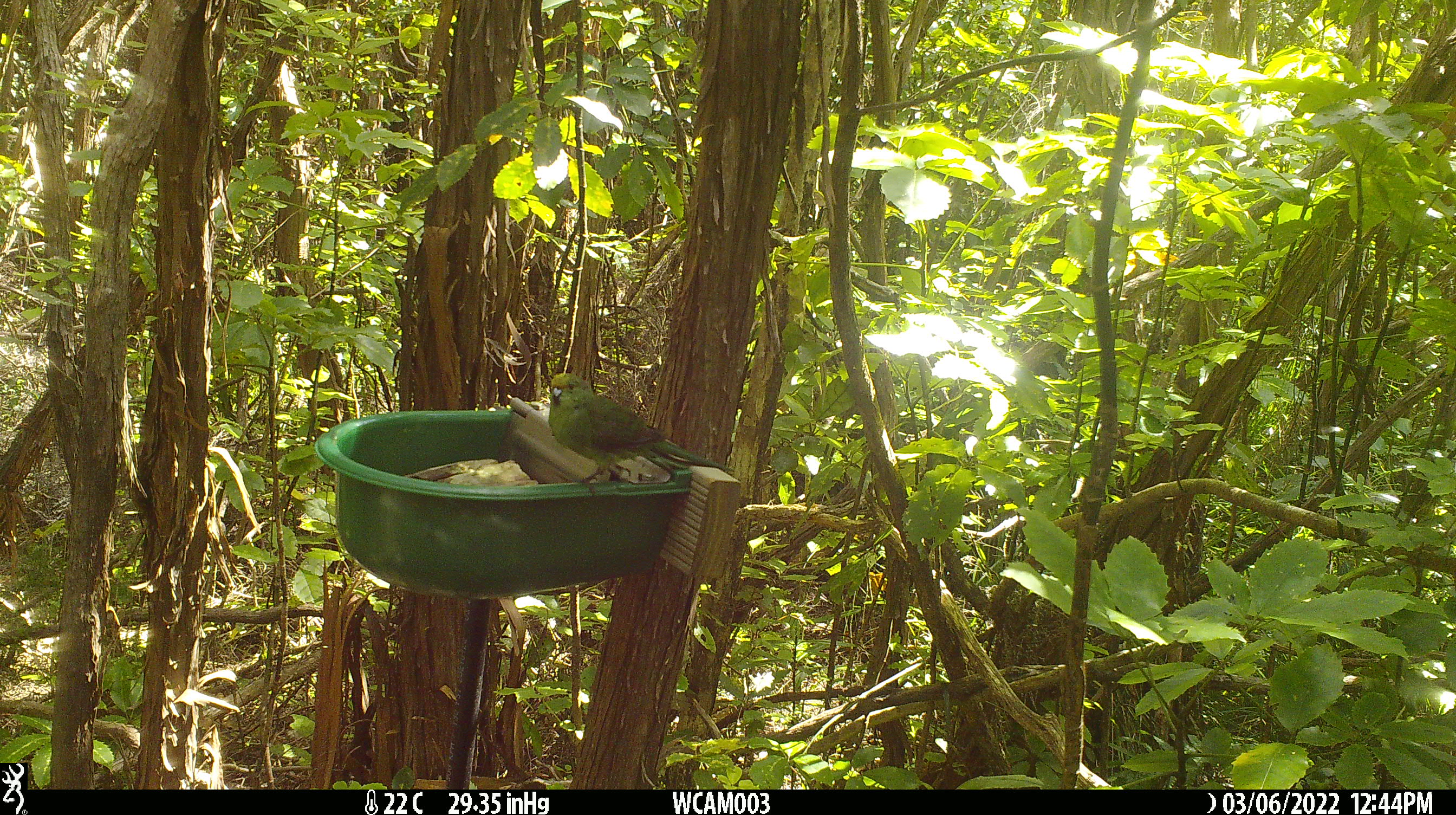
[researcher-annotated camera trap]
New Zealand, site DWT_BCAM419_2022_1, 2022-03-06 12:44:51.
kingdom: Animalia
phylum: Chordata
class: Aves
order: Psittaciformes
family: Psittaculidae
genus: Cyanoramphus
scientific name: Cyanoramphus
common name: parakeet